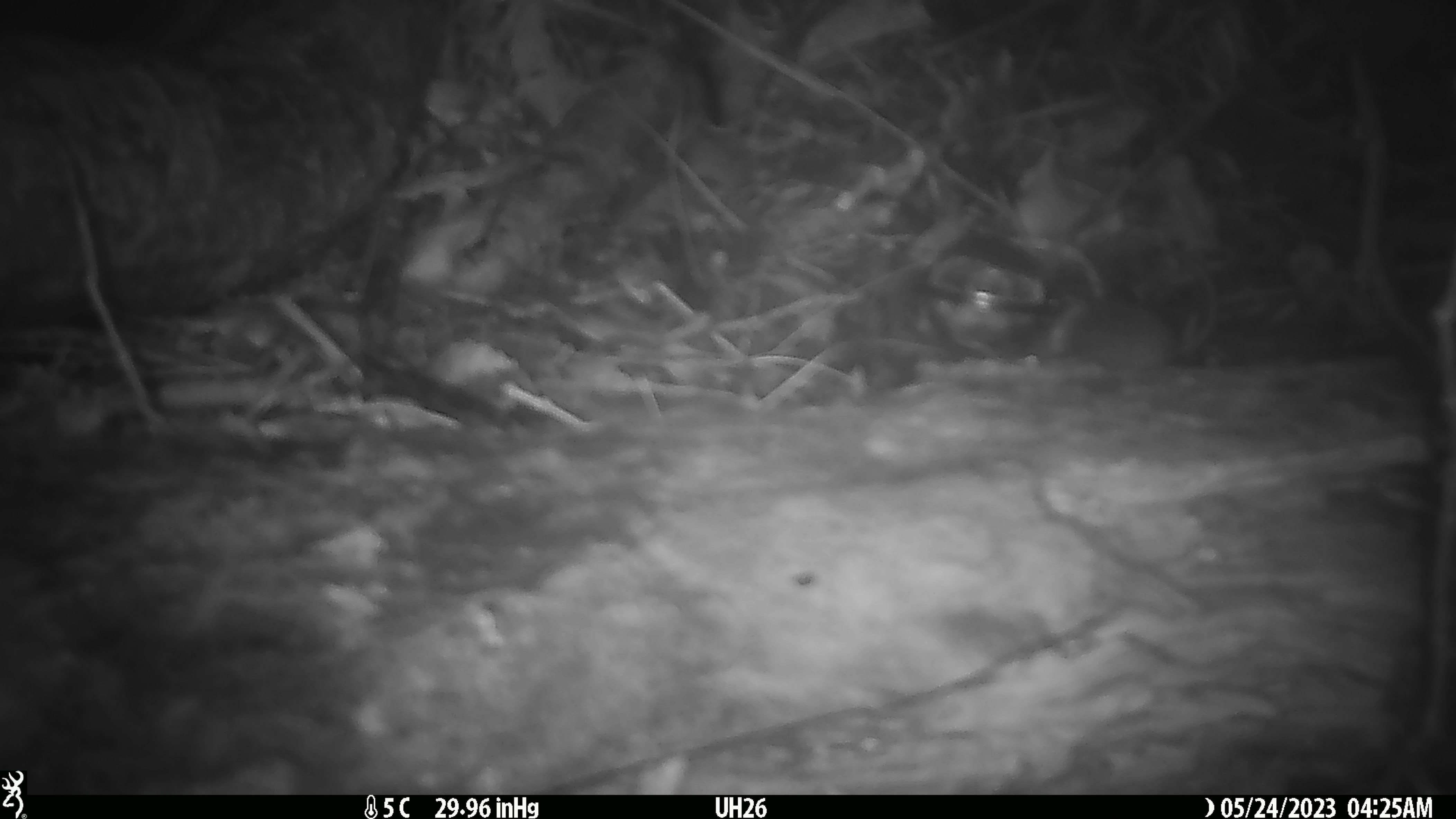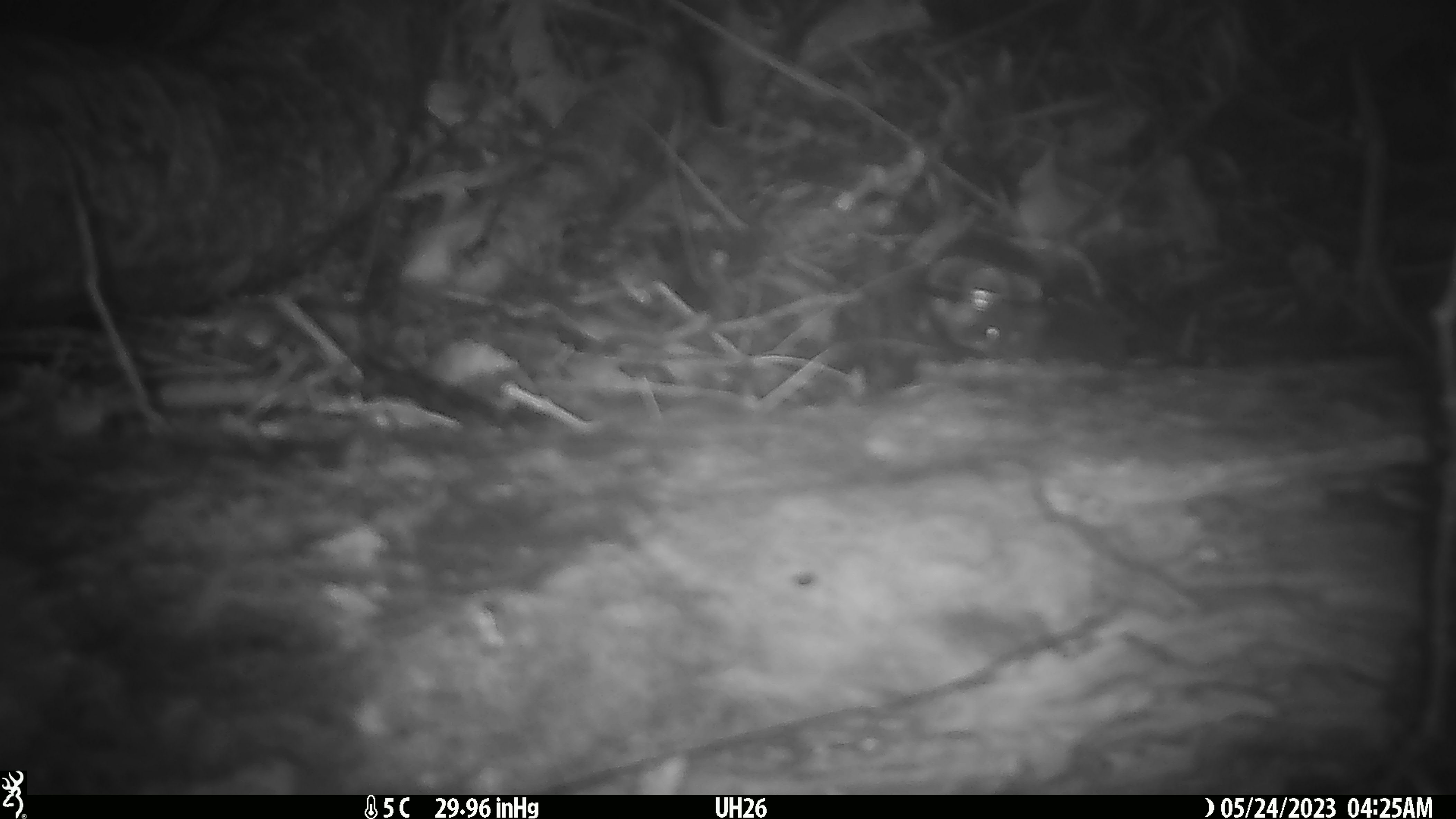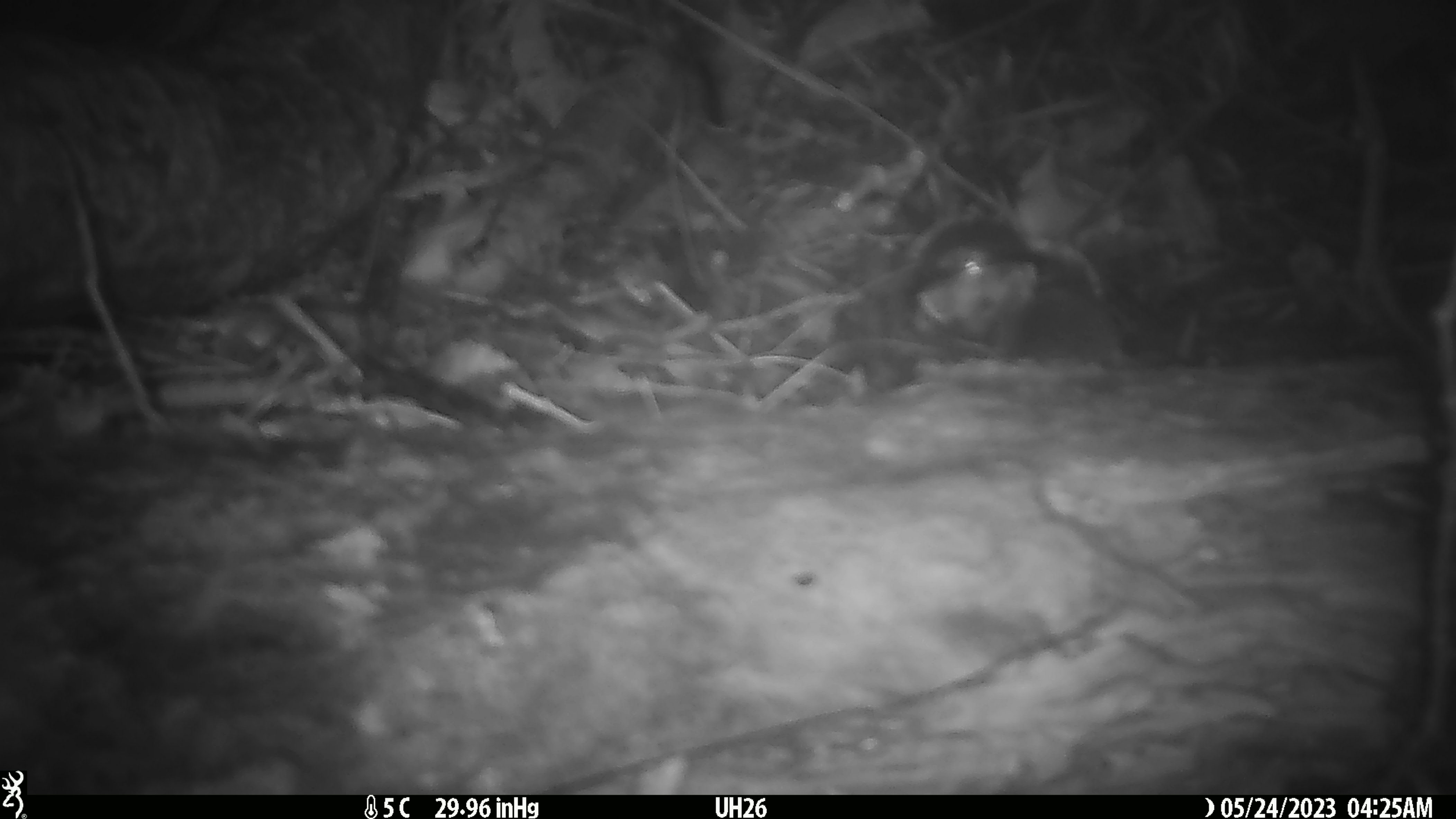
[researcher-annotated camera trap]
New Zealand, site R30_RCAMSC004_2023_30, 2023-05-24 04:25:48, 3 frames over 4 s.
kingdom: Animalia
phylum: Chordata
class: Mammalia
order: Rodentia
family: Muridae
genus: Mus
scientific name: Mus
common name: mouse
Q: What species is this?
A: Mouse (Mus).